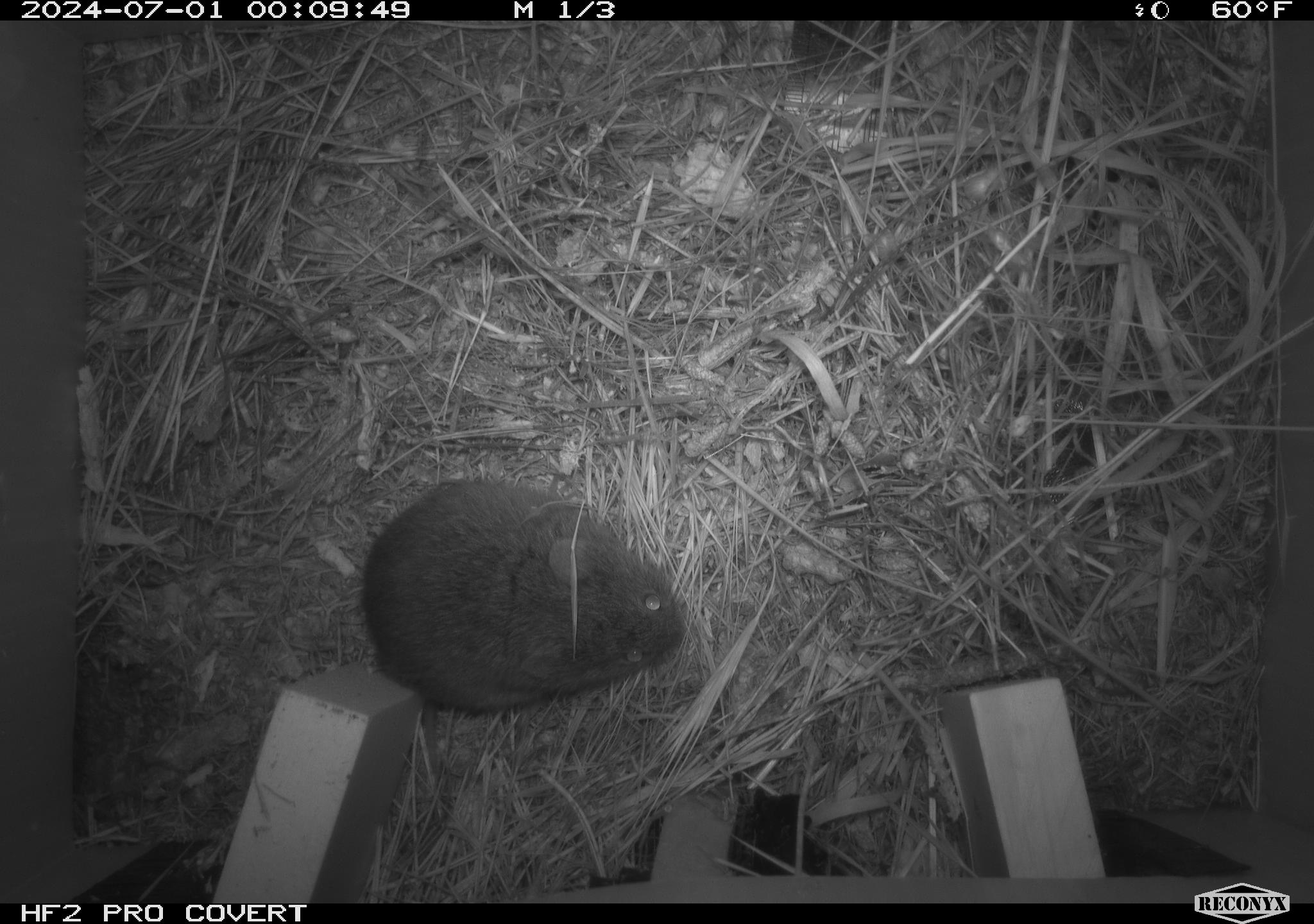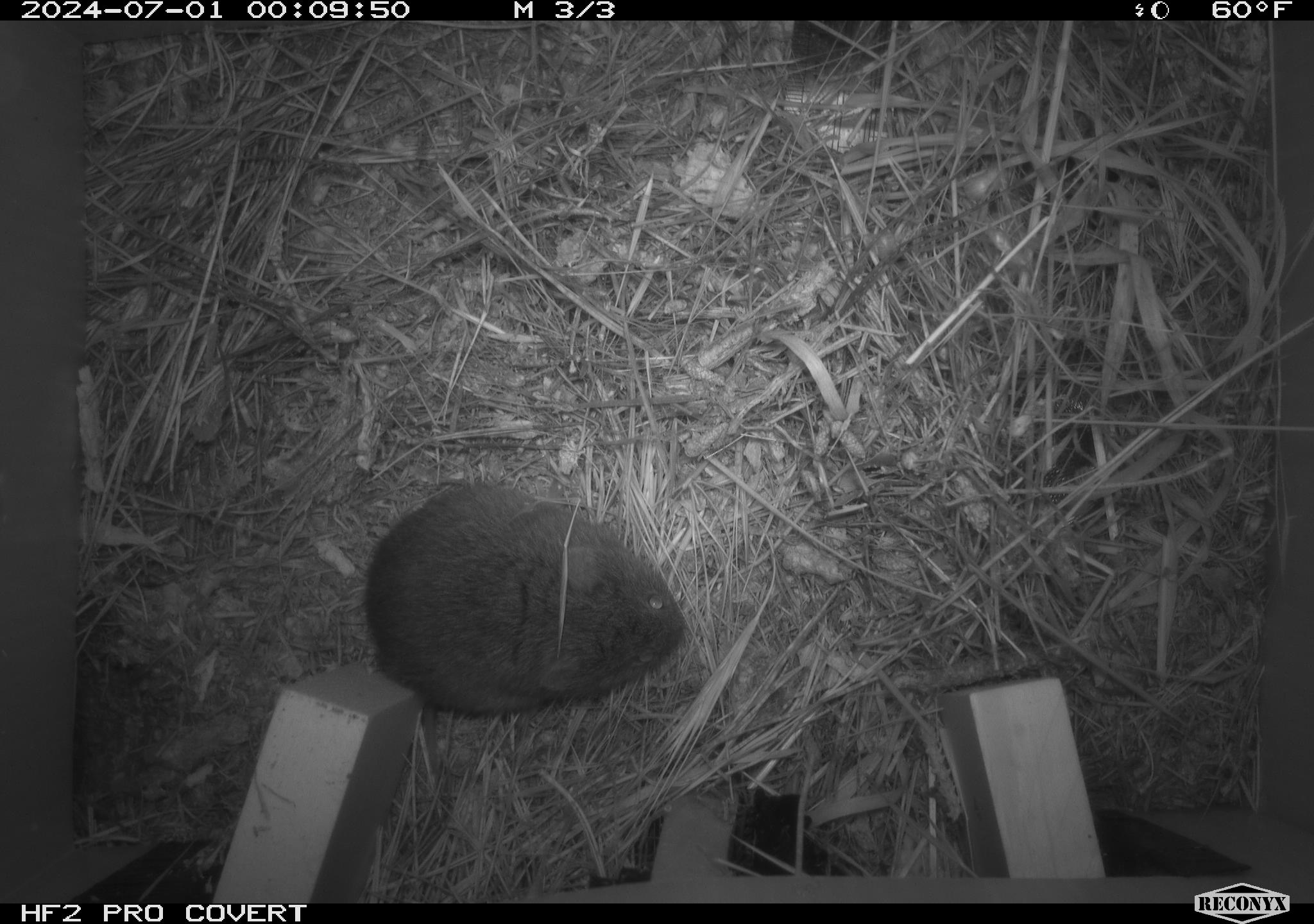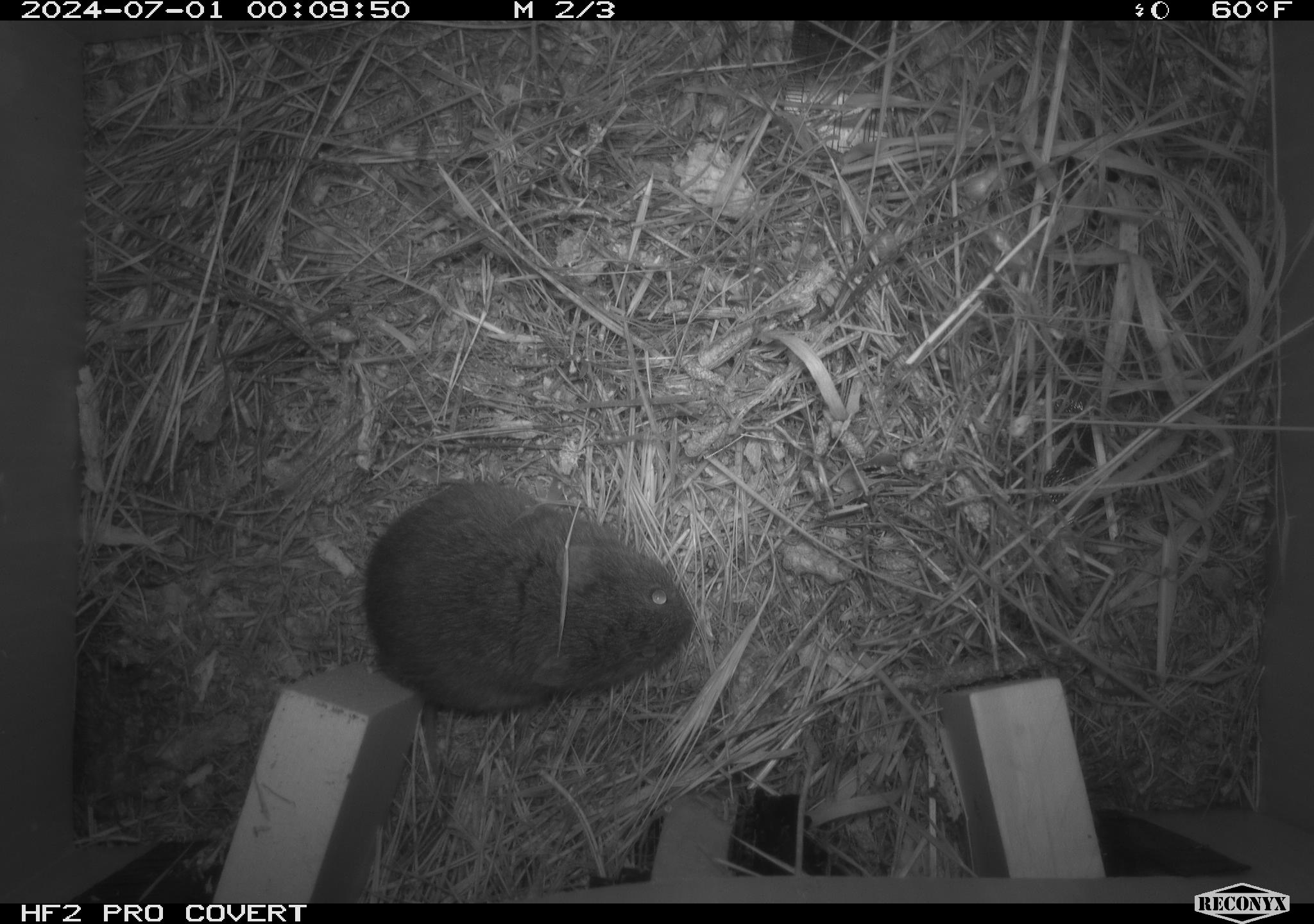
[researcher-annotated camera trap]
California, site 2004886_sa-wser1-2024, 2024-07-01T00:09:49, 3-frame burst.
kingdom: Animalia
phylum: Chordata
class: Mammalia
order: Rodentia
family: Cricetidae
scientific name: Arvicolinae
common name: voles, lemmings, and muskrats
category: arvicolinae subfamily